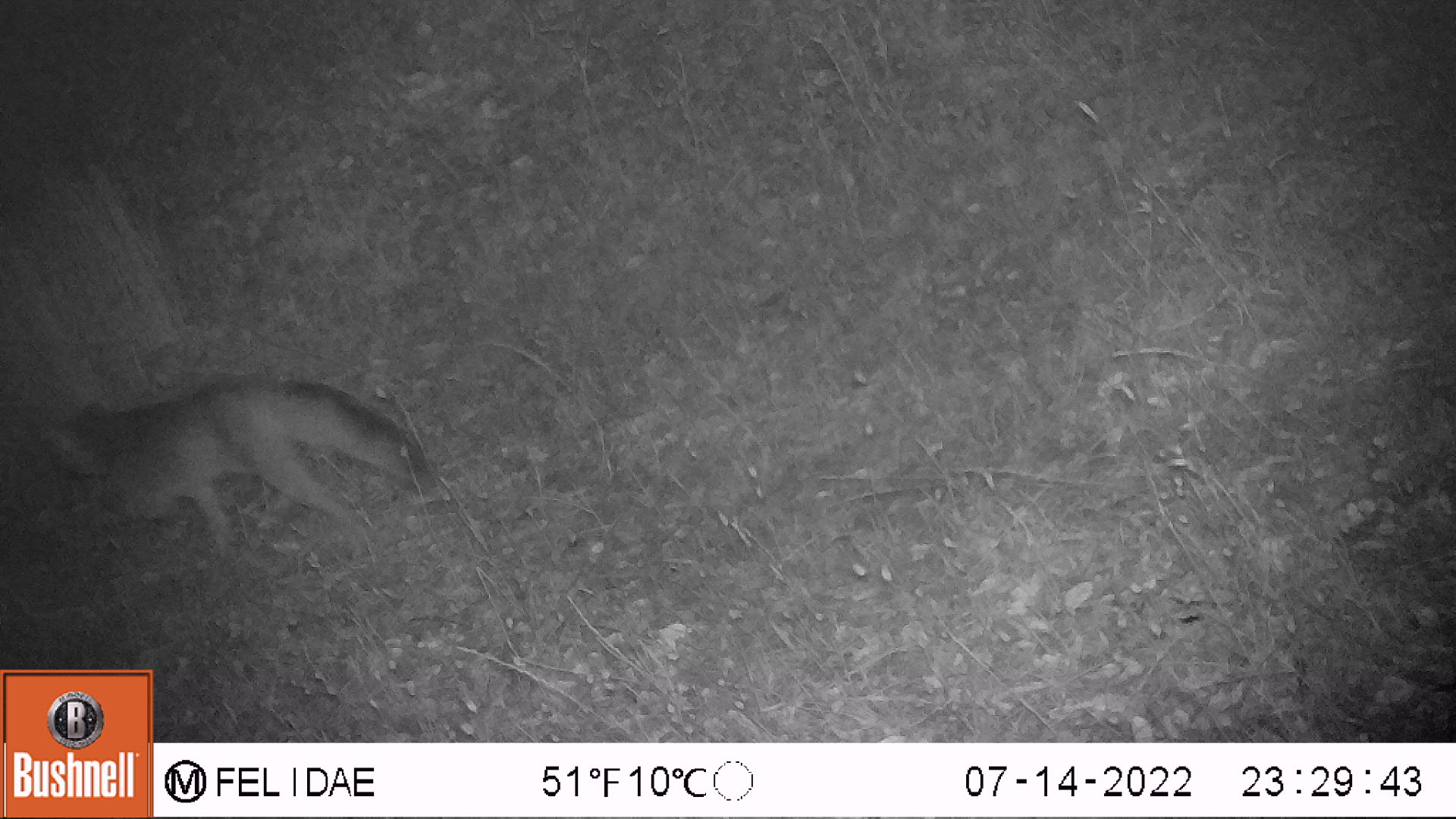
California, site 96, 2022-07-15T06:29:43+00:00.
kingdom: Animalia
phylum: Chordata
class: Mammalia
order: Carnivora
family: Canidae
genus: Urocyon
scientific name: Urocyon cinereoargenteus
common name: gray fox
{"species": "gray fox (Urocyon cinereoargenteus)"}